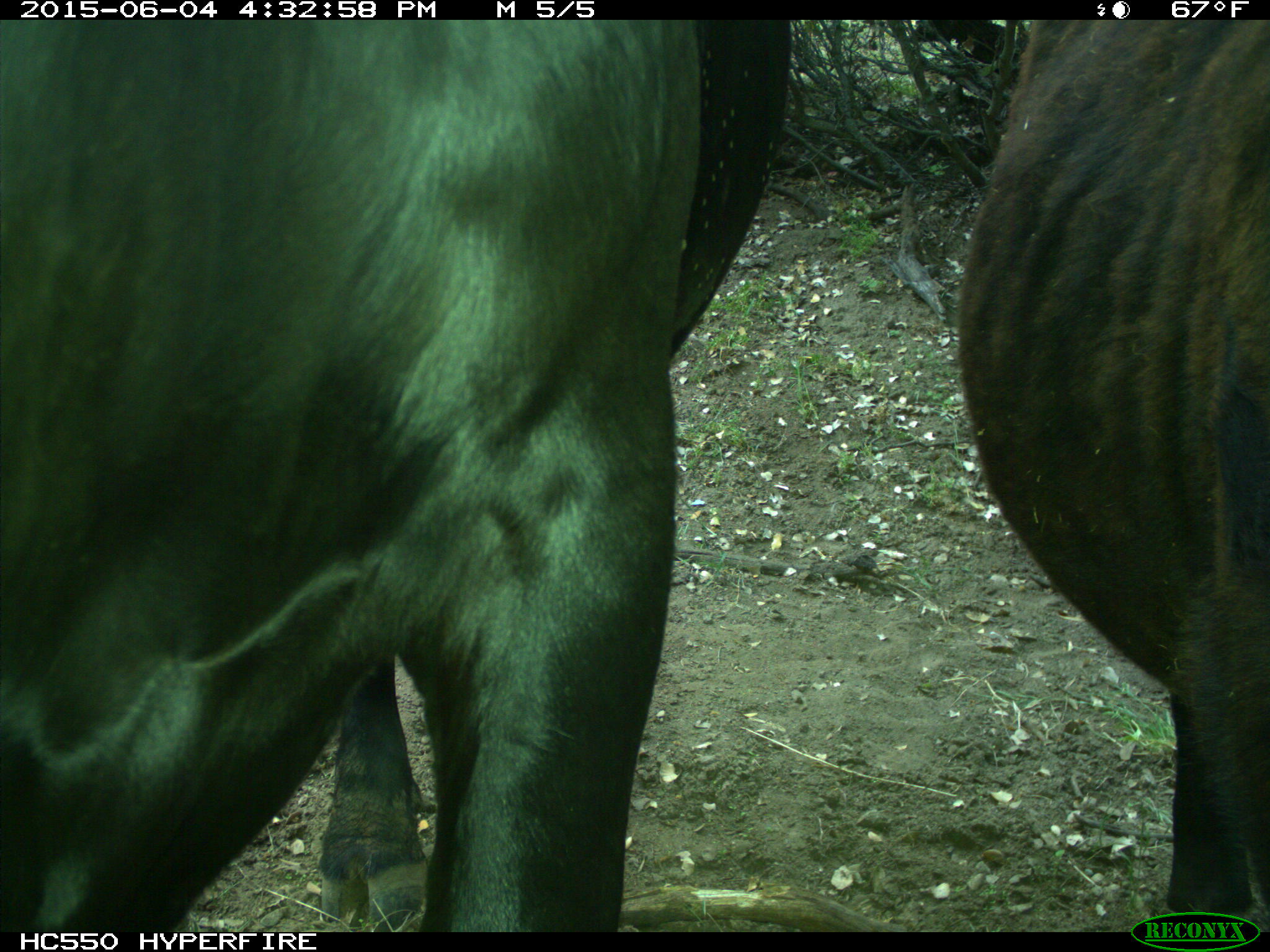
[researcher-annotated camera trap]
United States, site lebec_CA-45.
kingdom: Animalia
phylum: Chordata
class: Mammalia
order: Artiodactyla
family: Bovidae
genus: Bos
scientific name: Bos taurus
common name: domestic cow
Bos taurus (domestic cow).